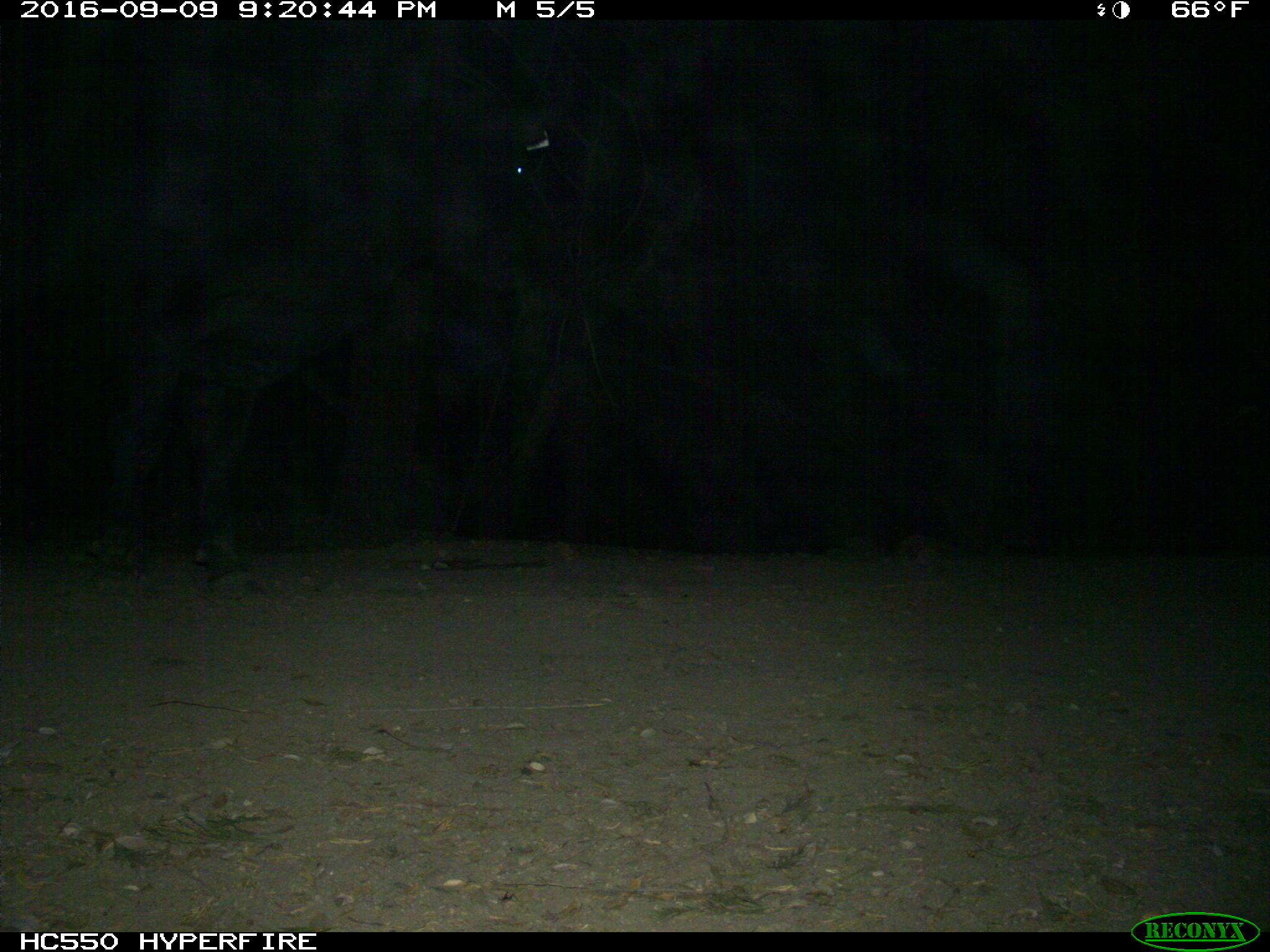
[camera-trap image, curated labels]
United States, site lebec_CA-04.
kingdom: Animalia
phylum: Chordata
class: Mammalia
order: Artiodactyla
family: Bovidae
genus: Bos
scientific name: Bos taurus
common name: domestic cow